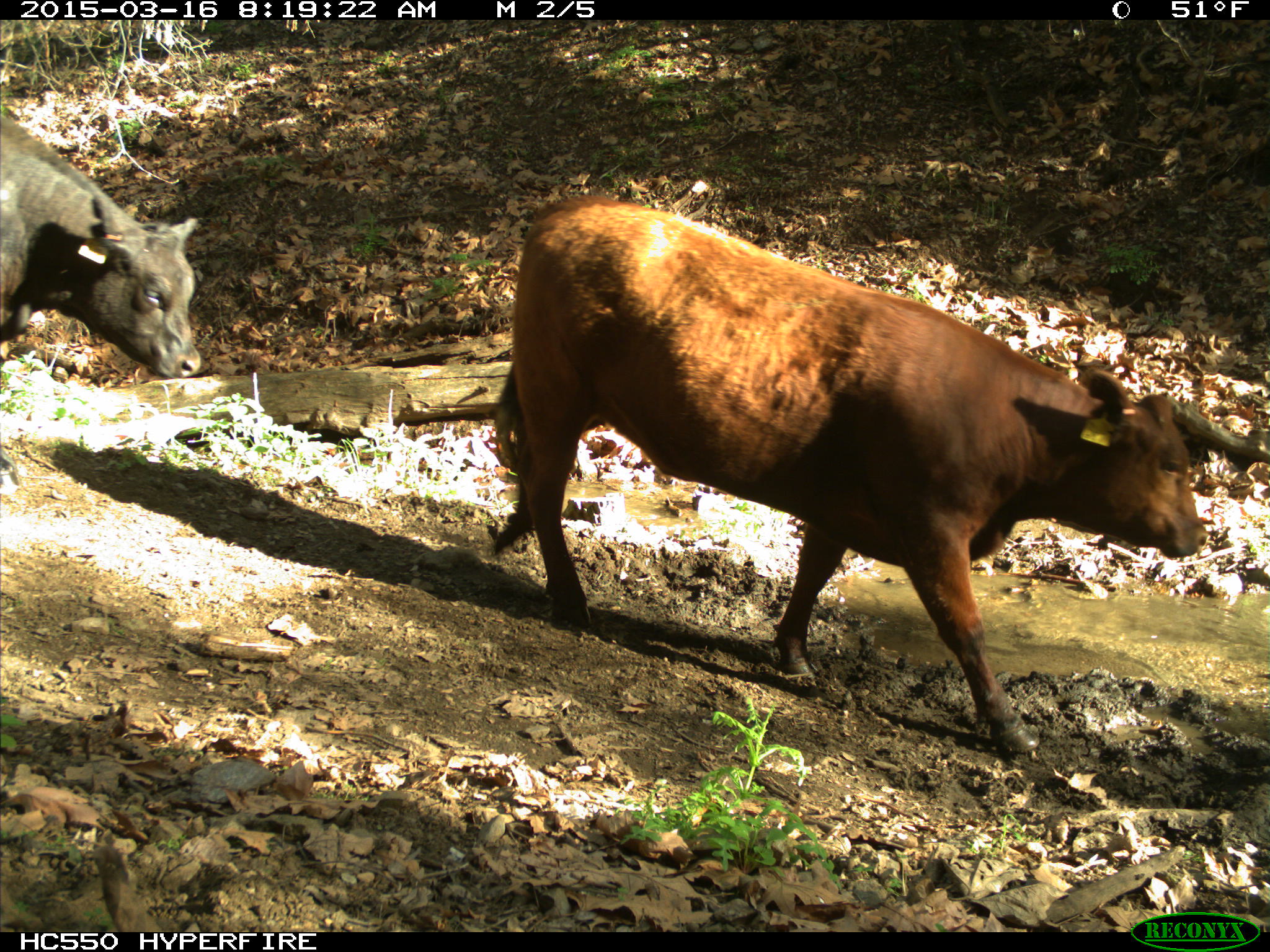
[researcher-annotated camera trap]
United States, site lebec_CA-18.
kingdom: Animalia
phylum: Chordata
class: Mammalia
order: Artiodactyla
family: Bovidae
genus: Bos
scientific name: Bos taurus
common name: domestic cow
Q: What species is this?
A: Bos taurus (domestic cow).